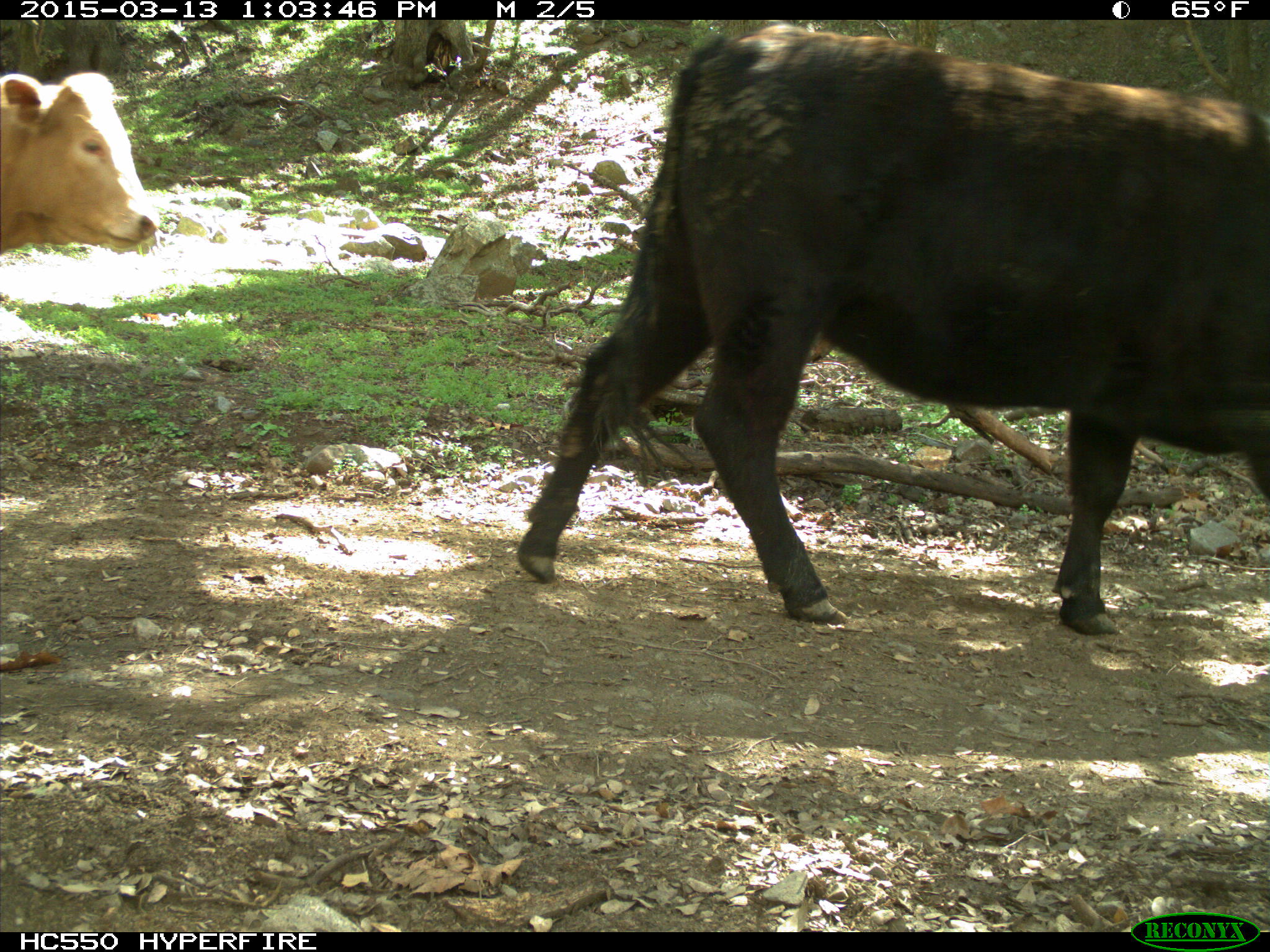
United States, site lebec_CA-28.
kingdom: Animalia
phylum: Chordata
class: Mammalia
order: Artiodactyla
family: Bovidae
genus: Bos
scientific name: Bos taurus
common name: domestic cow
Bos taurus (domestic cow).